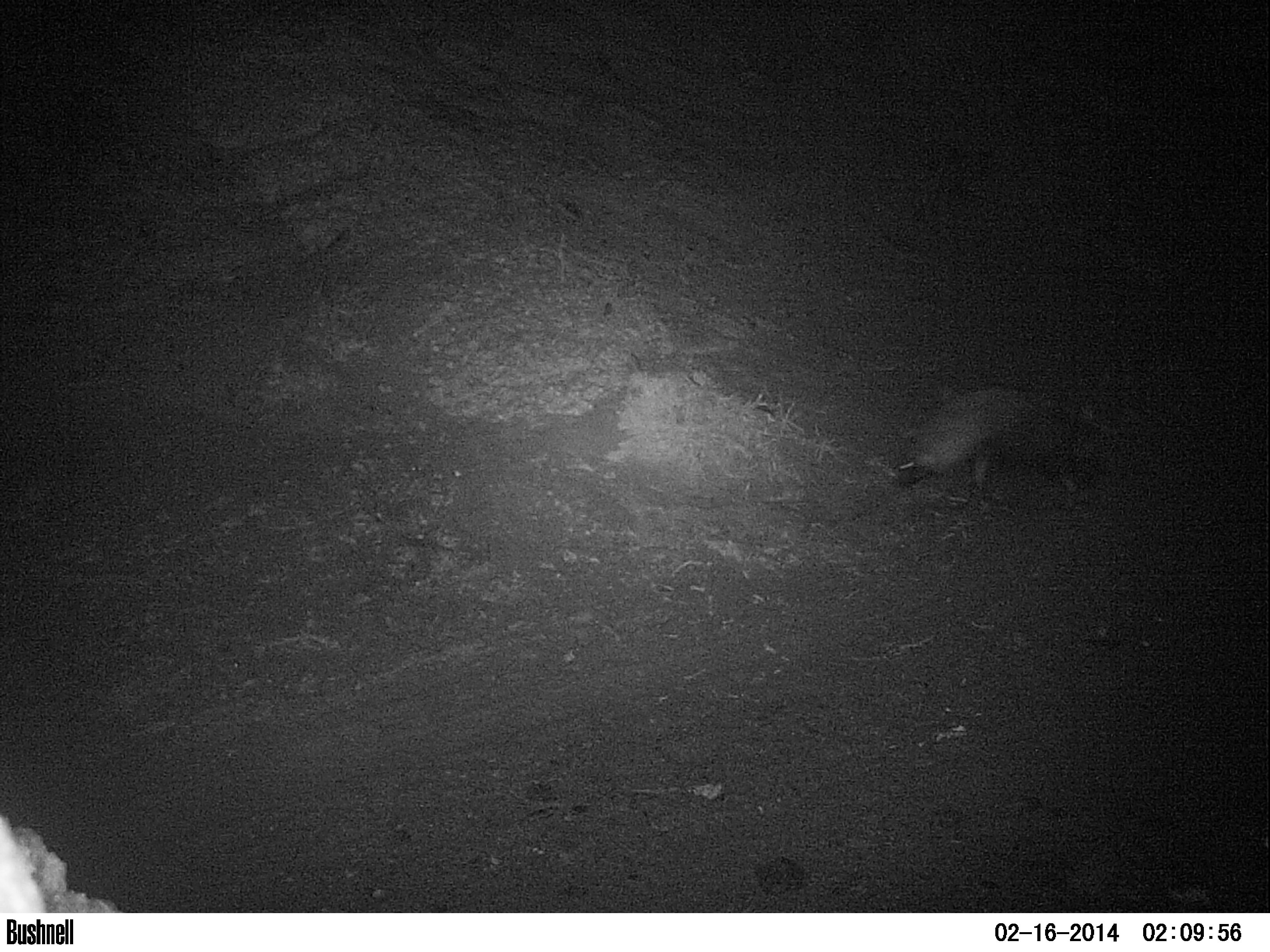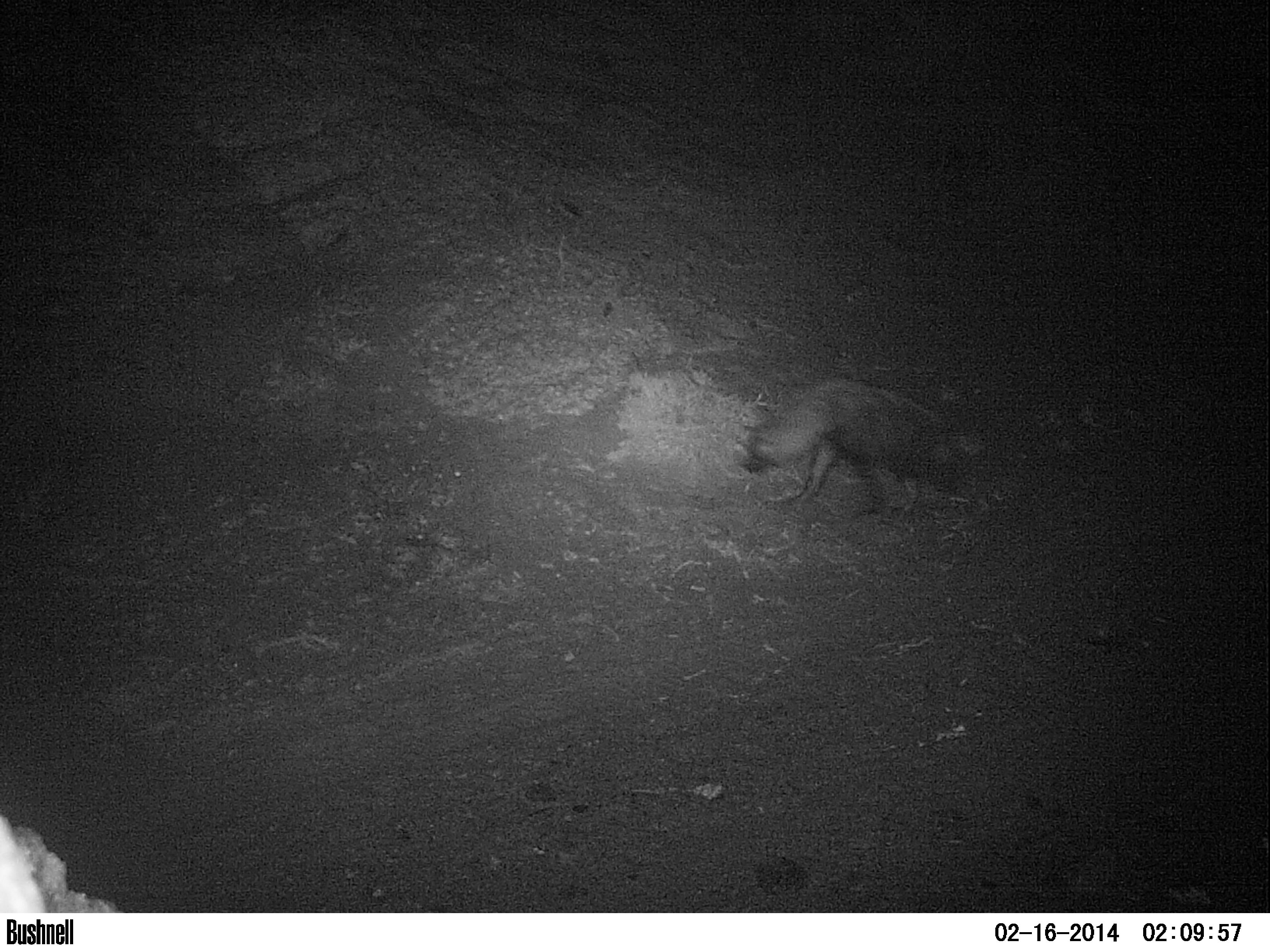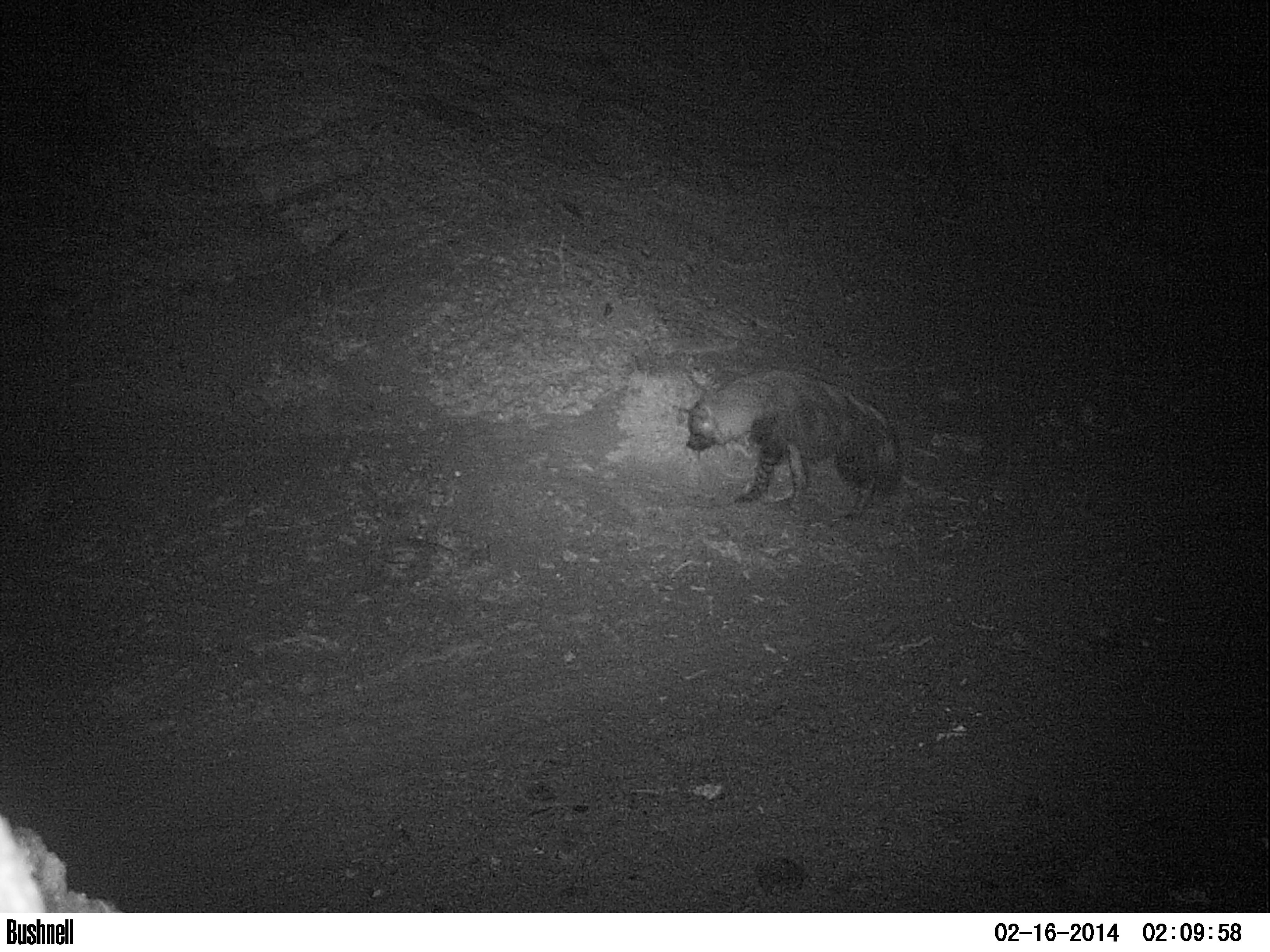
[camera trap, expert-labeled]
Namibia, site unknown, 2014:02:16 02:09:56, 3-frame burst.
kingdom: Animalia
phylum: Chordata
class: Mammalia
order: Carnivora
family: Hyaenidae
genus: Parahyaena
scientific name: Parahyaena brunnea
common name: brown hyena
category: hyaena brunnea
Hyaena brunnea (brown hyena) (Parahyaena brunnea).